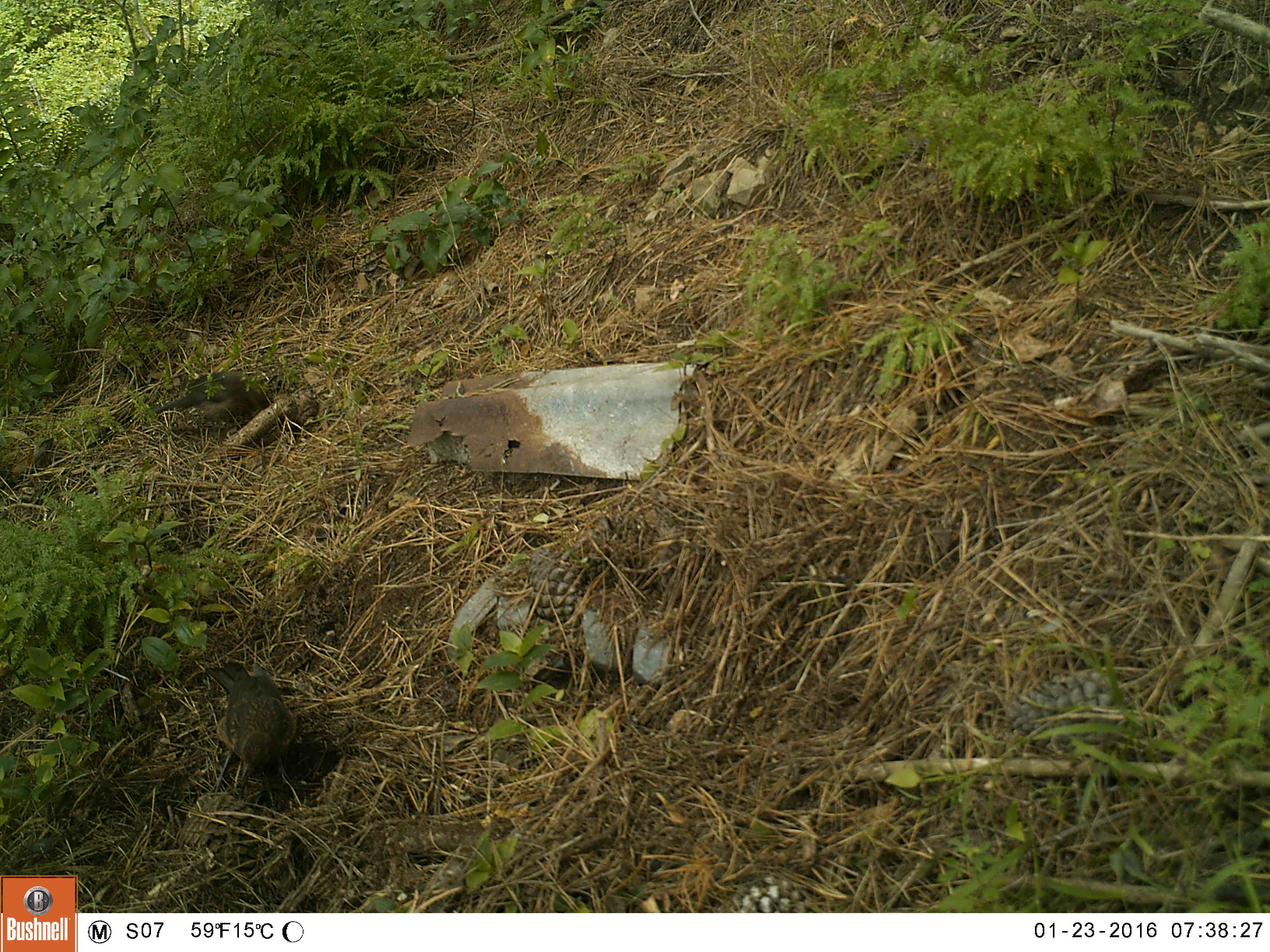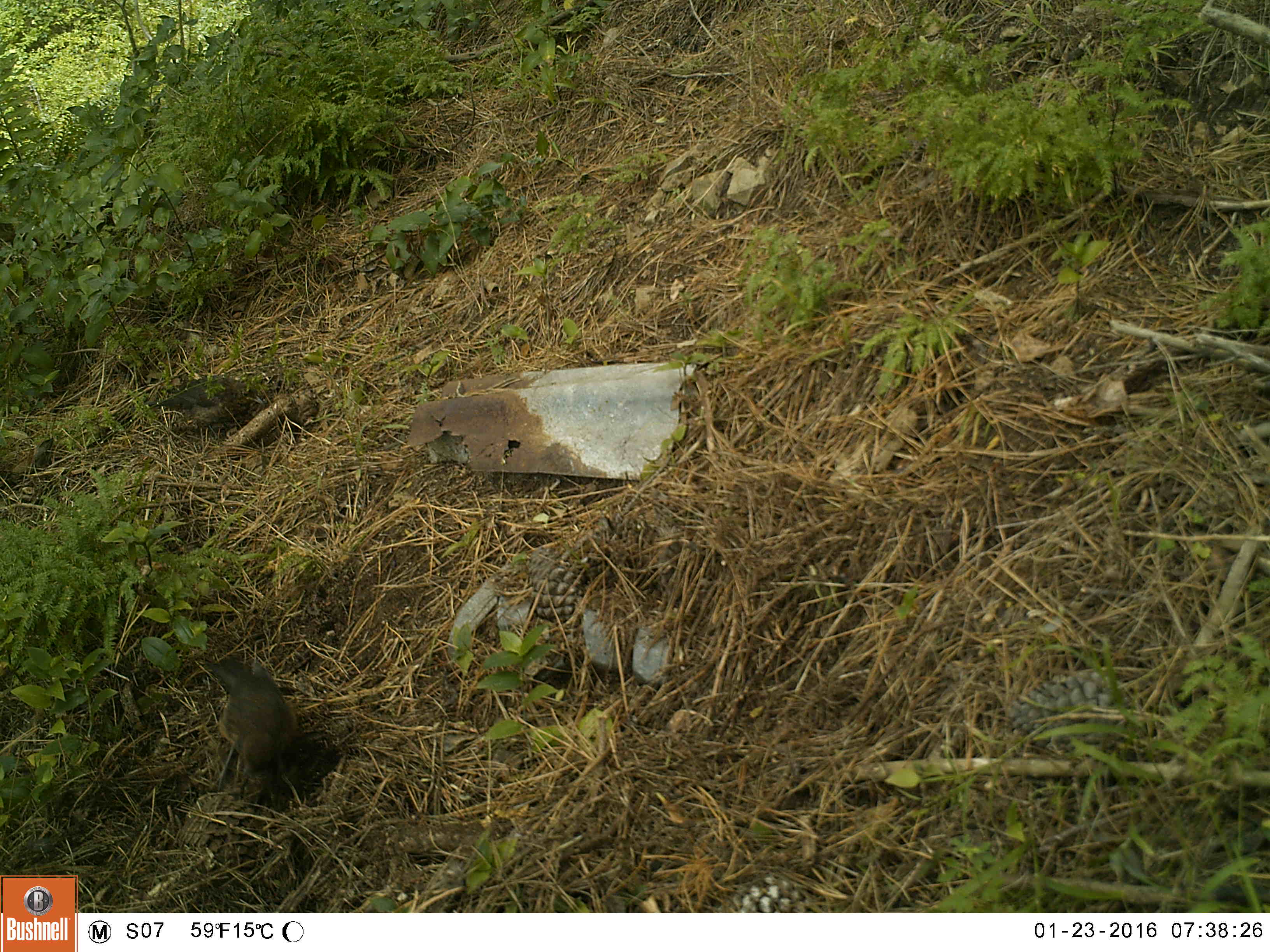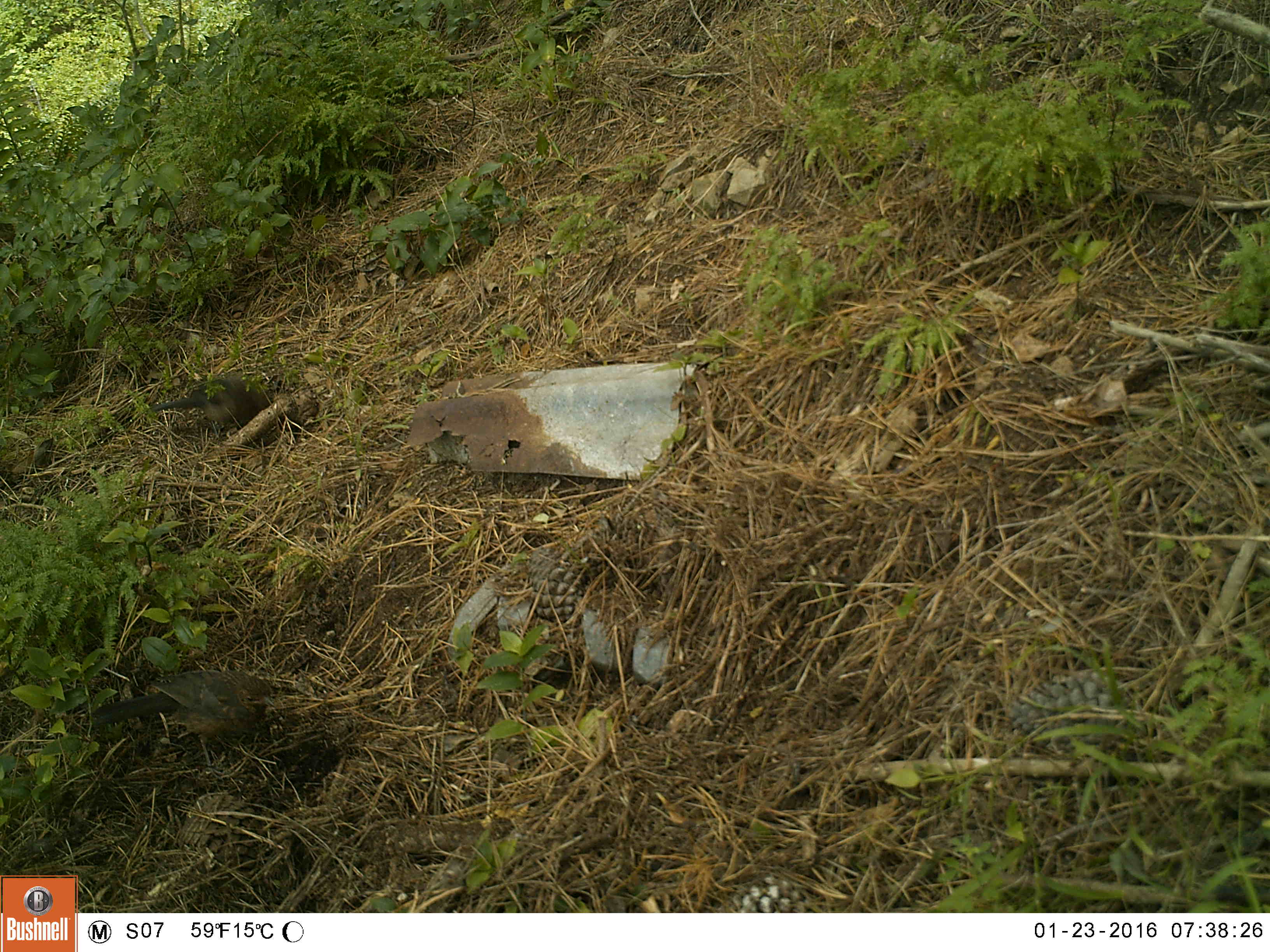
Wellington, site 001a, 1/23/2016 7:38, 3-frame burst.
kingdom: Animalia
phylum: Chordata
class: Aves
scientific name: Aves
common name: bird